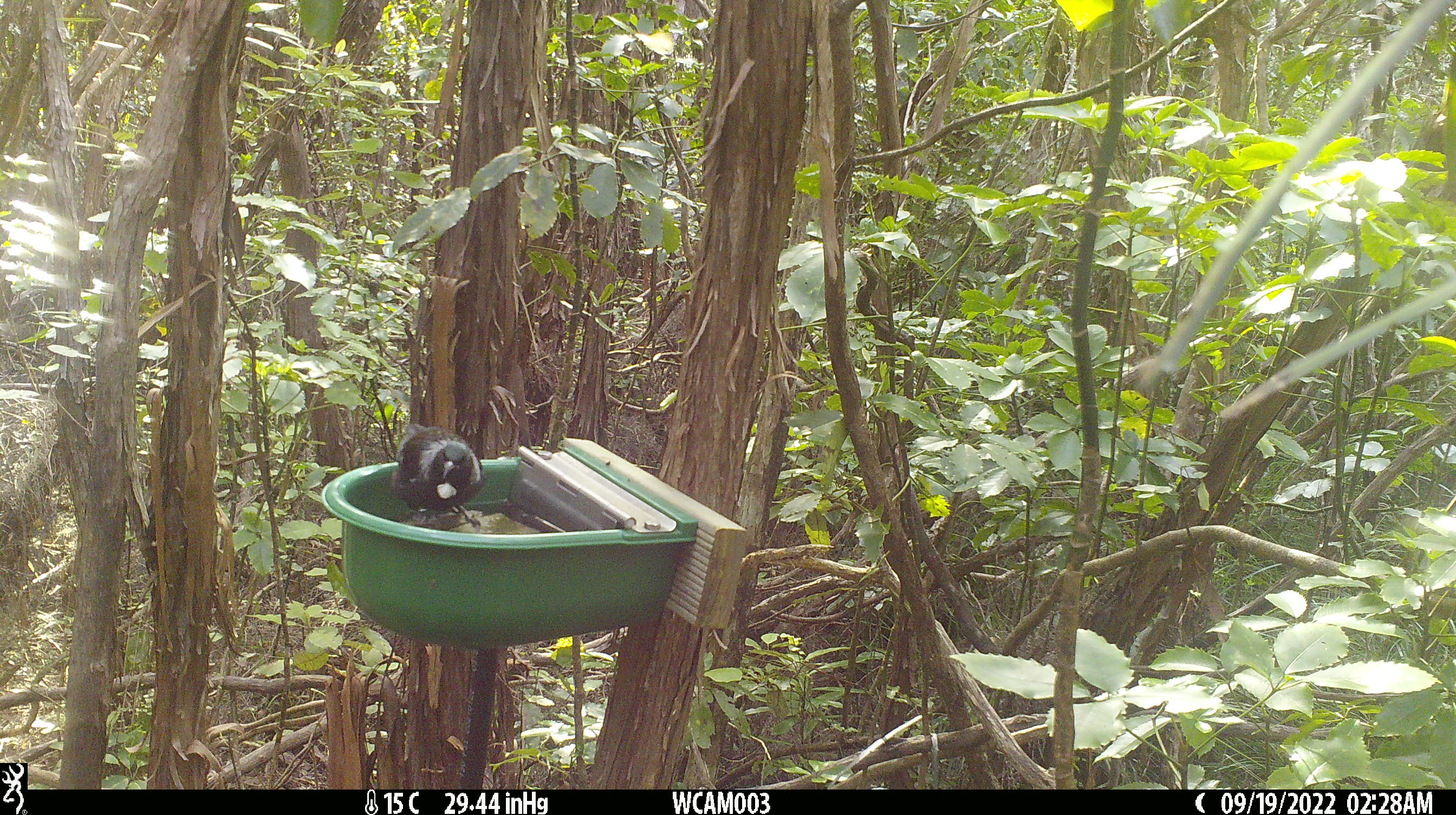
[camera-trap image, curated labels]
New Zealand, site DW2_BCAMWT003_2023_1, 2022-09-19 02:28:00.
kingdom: Animalia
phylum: Chordata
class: Aves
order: Passeriformes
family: Meliphagidae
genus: Prosthemadera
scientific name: Prosthemadera novaeseelandiae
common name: tui